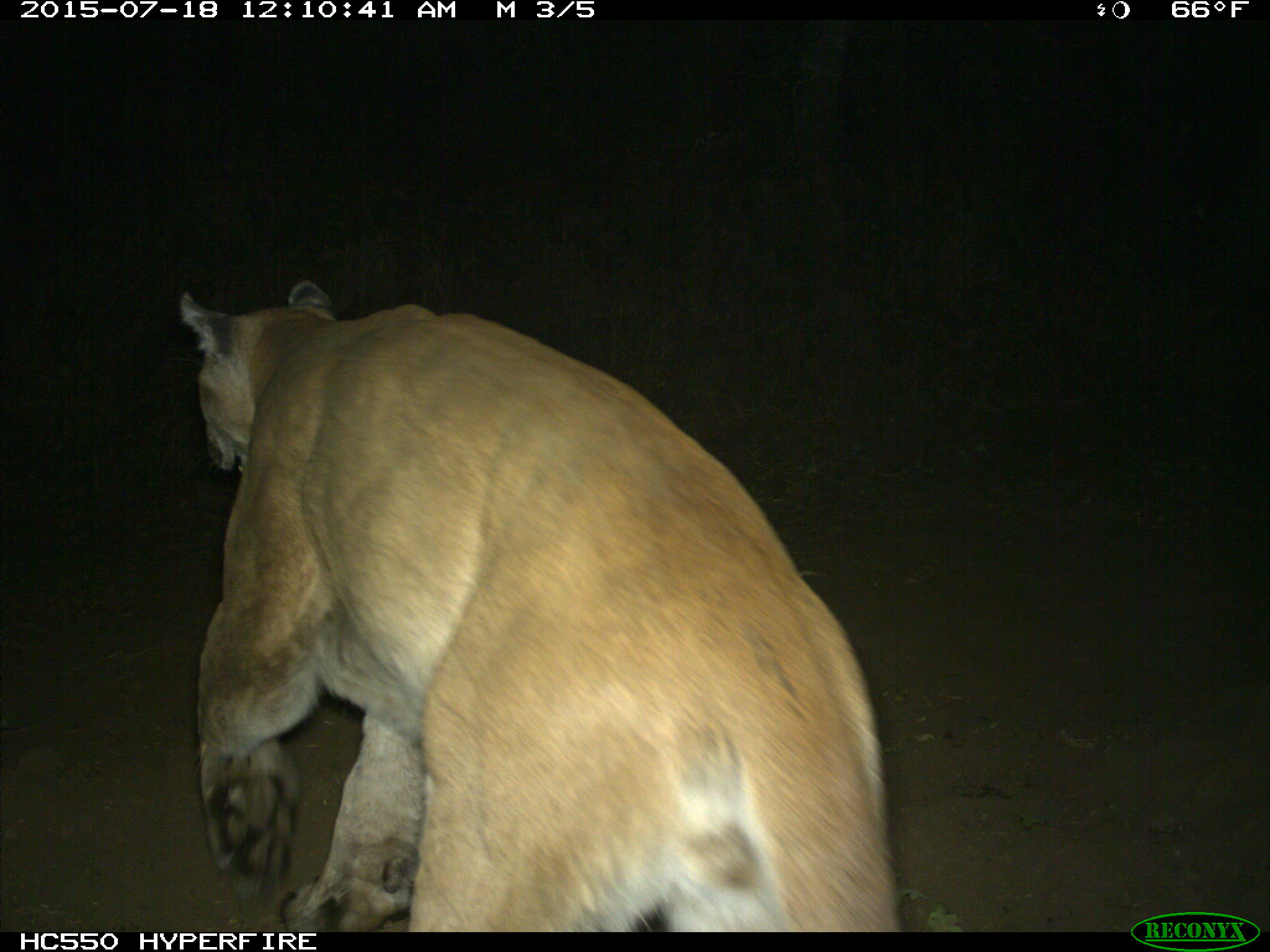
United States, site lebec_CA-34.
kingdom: Animalia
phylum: Chordata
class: Mammalia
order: Carnivora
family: Felidae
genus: Puma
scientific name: Puma concolor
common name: mountain lion